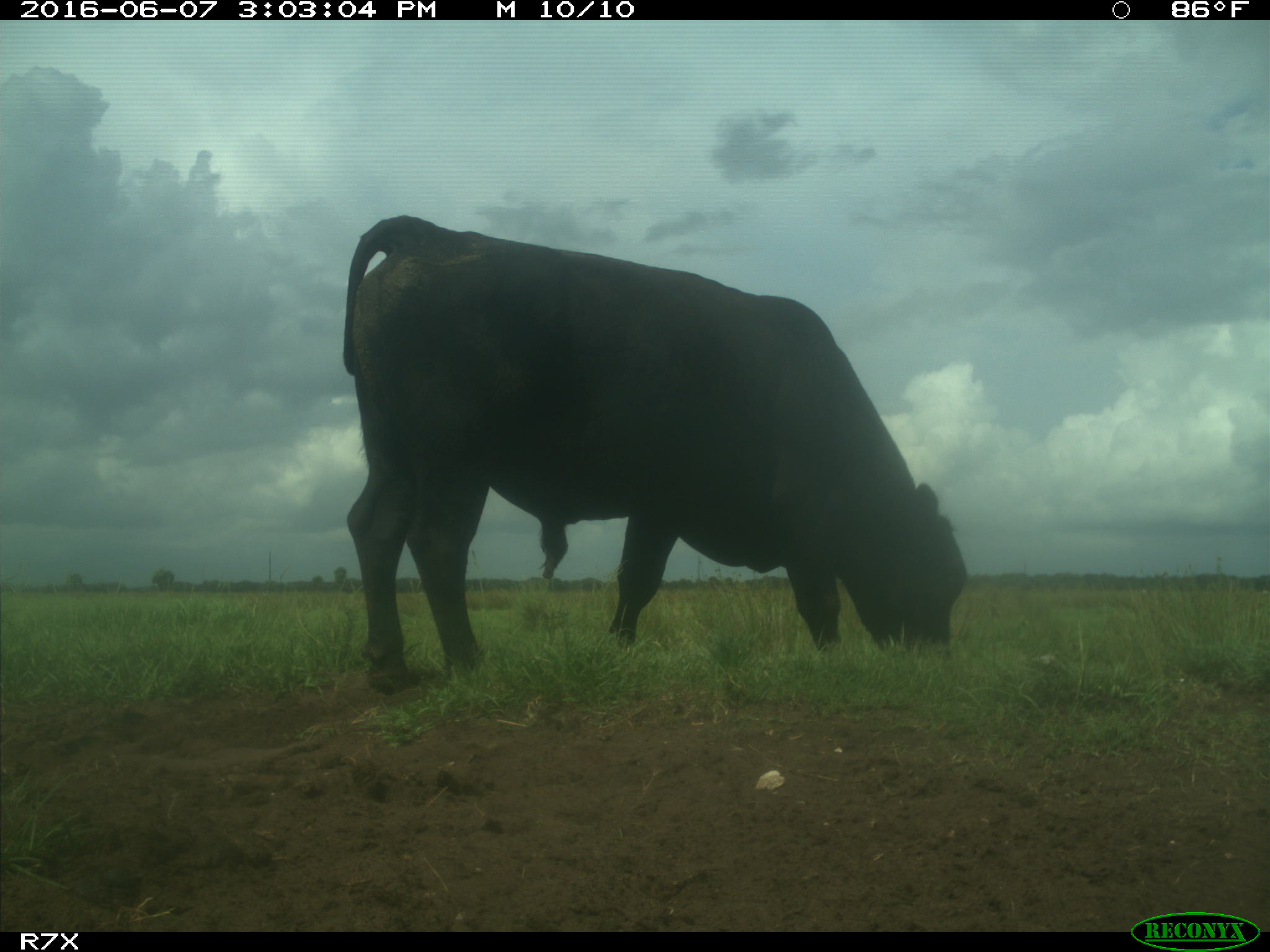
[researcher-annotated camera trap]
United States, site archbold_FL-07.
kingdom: Animalia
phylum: Chordata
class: Mammalia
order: Artiodactyla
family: Bovidae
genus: Bos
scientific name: Bos taurus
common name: domestic cow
Bos taurus (domestic cow).